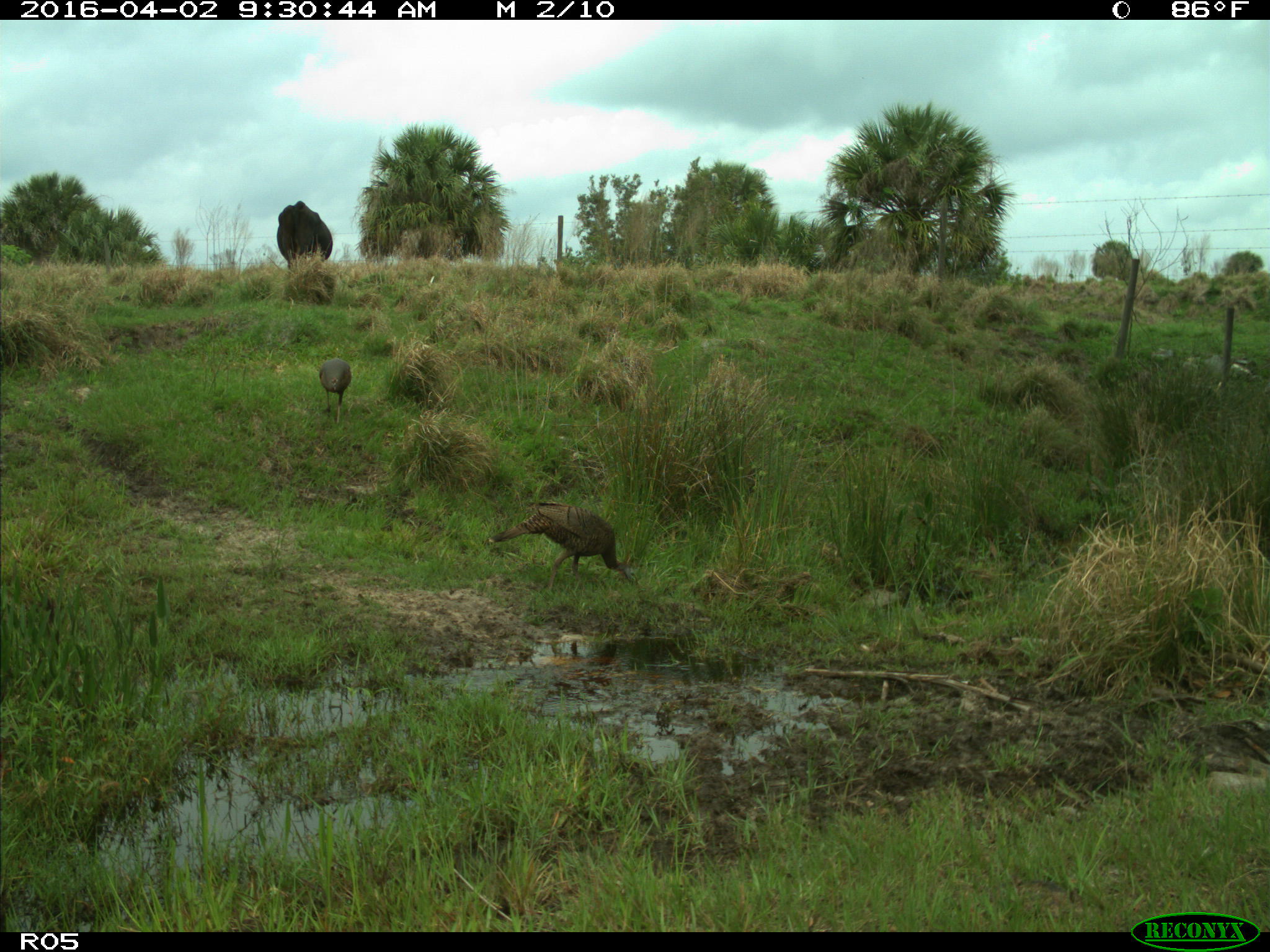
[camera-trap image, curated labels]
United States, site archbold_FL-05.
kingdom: Animalia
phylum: Chordata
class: Mammalia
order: Artiodactyla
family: Bovidae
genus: Bos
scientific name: Bos taurus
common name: domestic cow